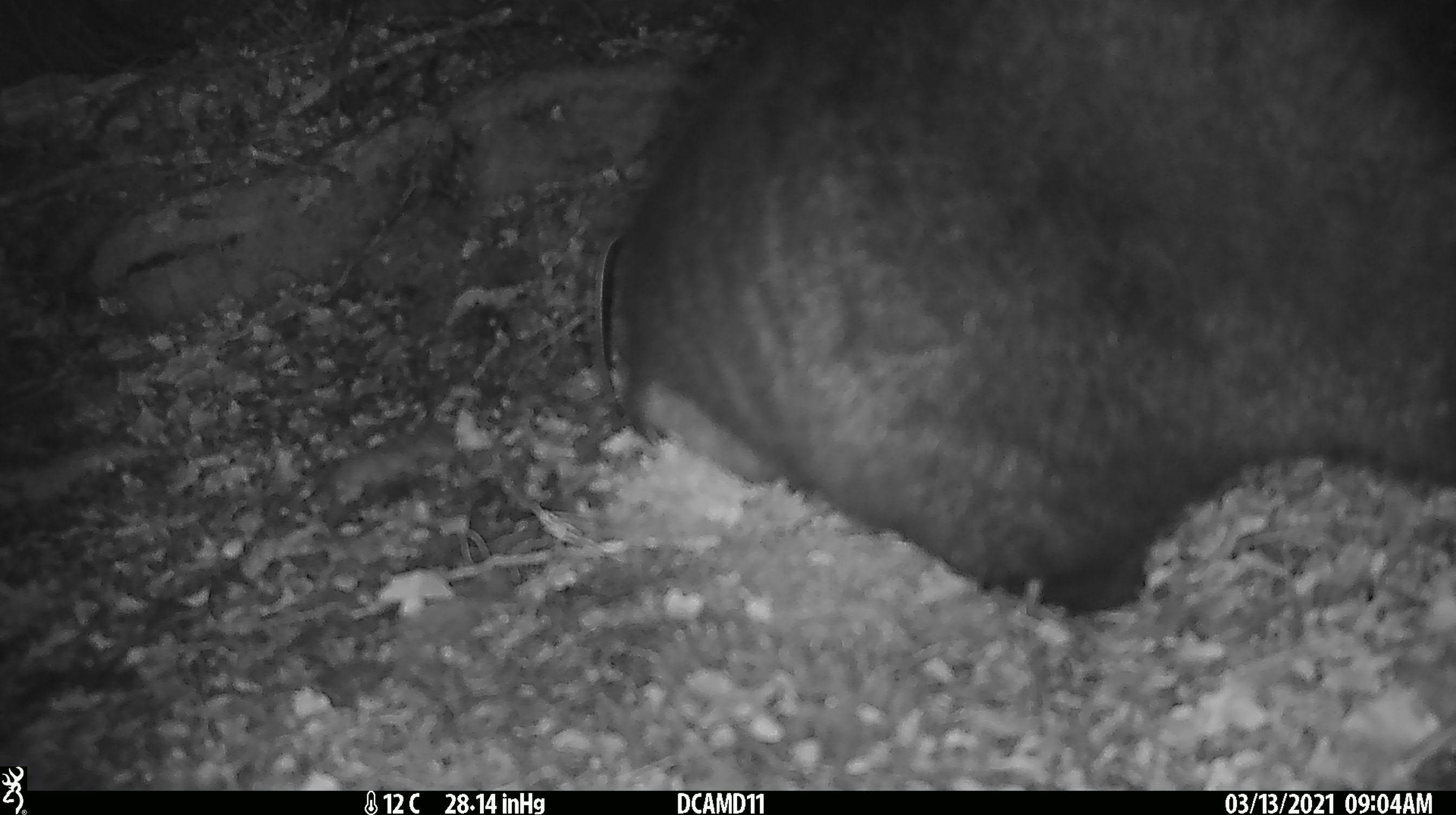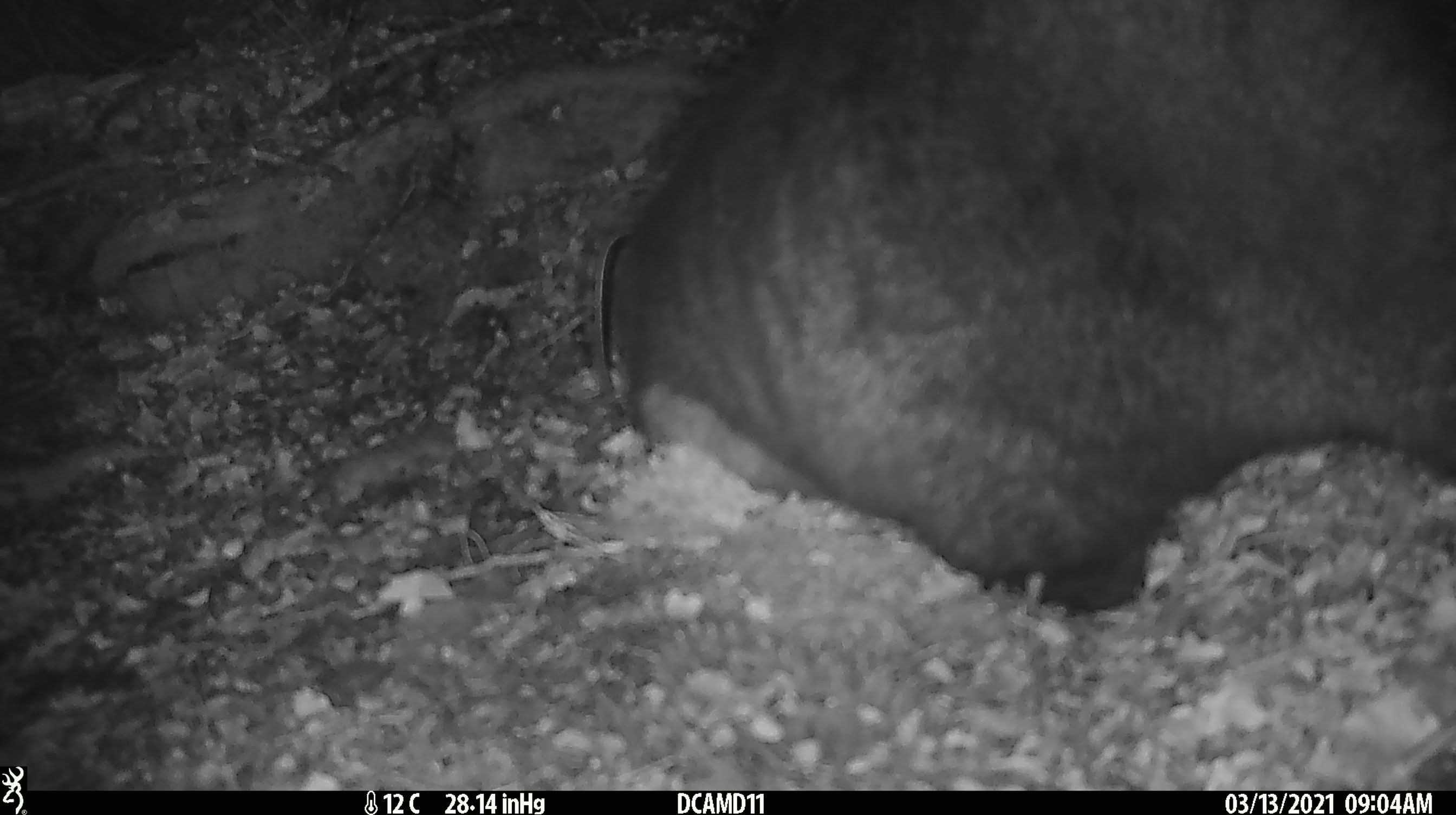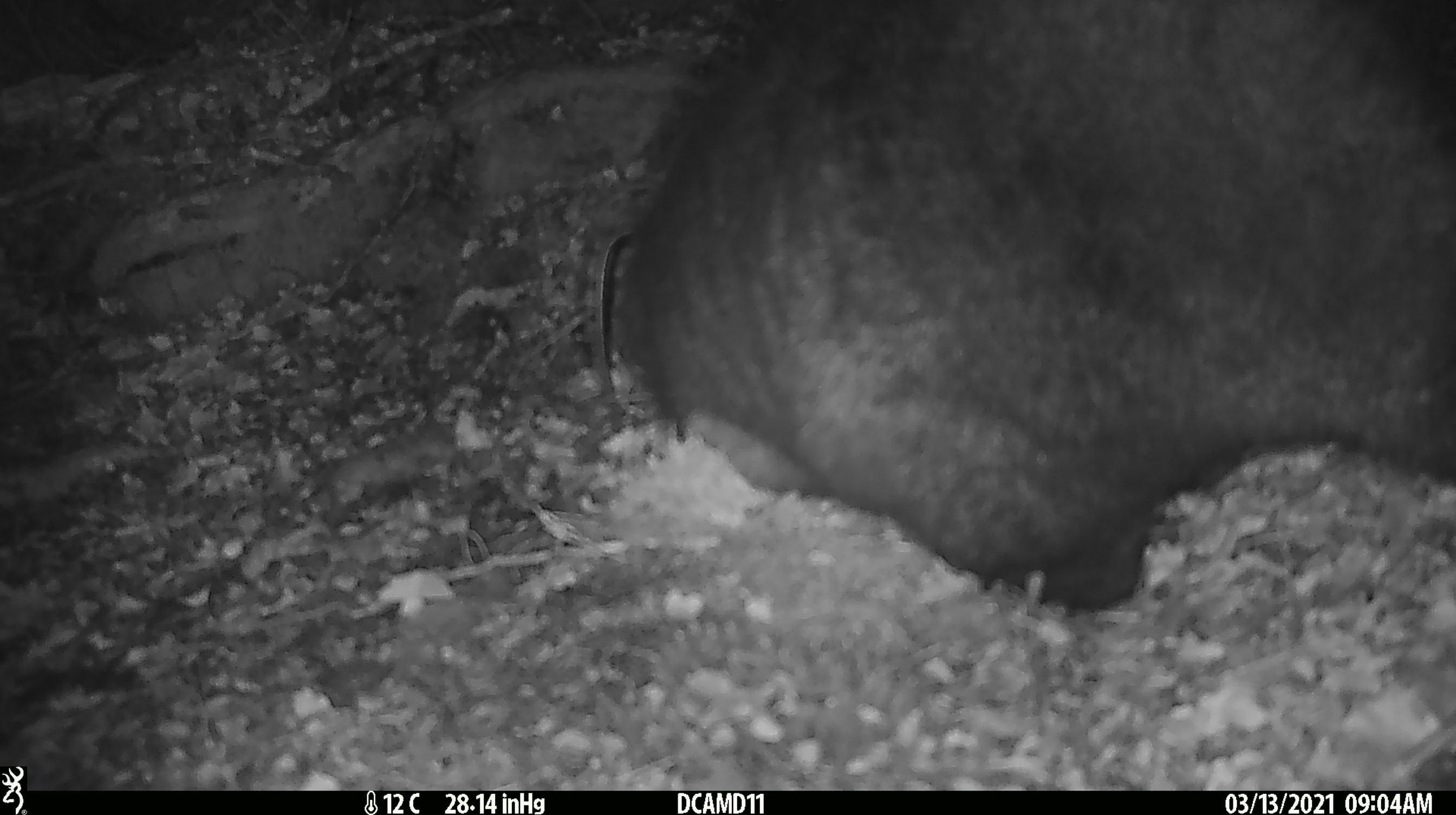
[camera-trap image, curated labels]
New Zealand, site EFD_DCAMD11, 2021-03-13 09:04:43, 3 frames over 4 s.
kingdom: Animalia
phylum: Chordata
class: Mammalia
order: Diprotodontia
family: Phalangeridae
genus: Trichosurus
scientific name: Trichosurus vulpecula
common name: common brushtail possum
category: possum